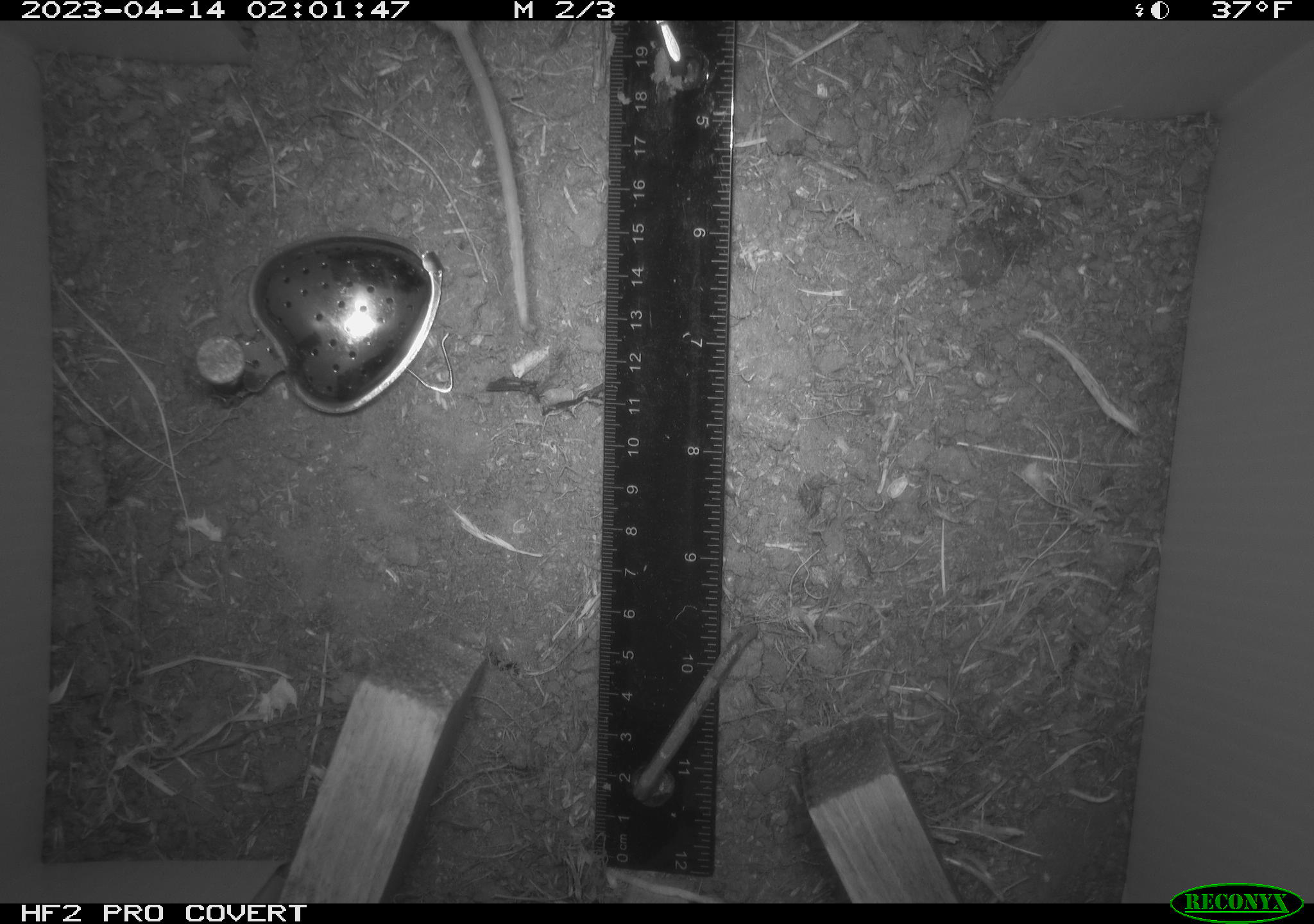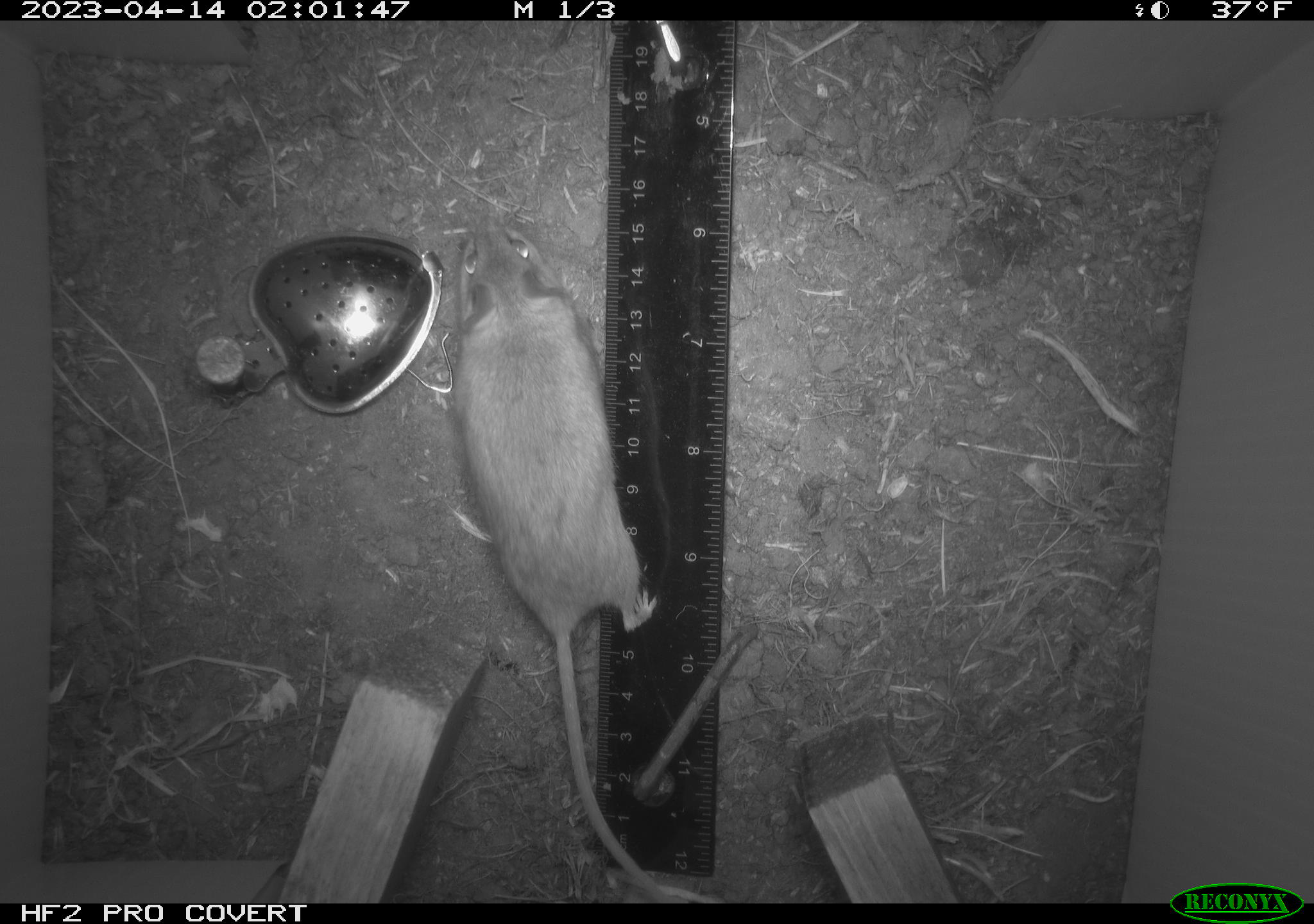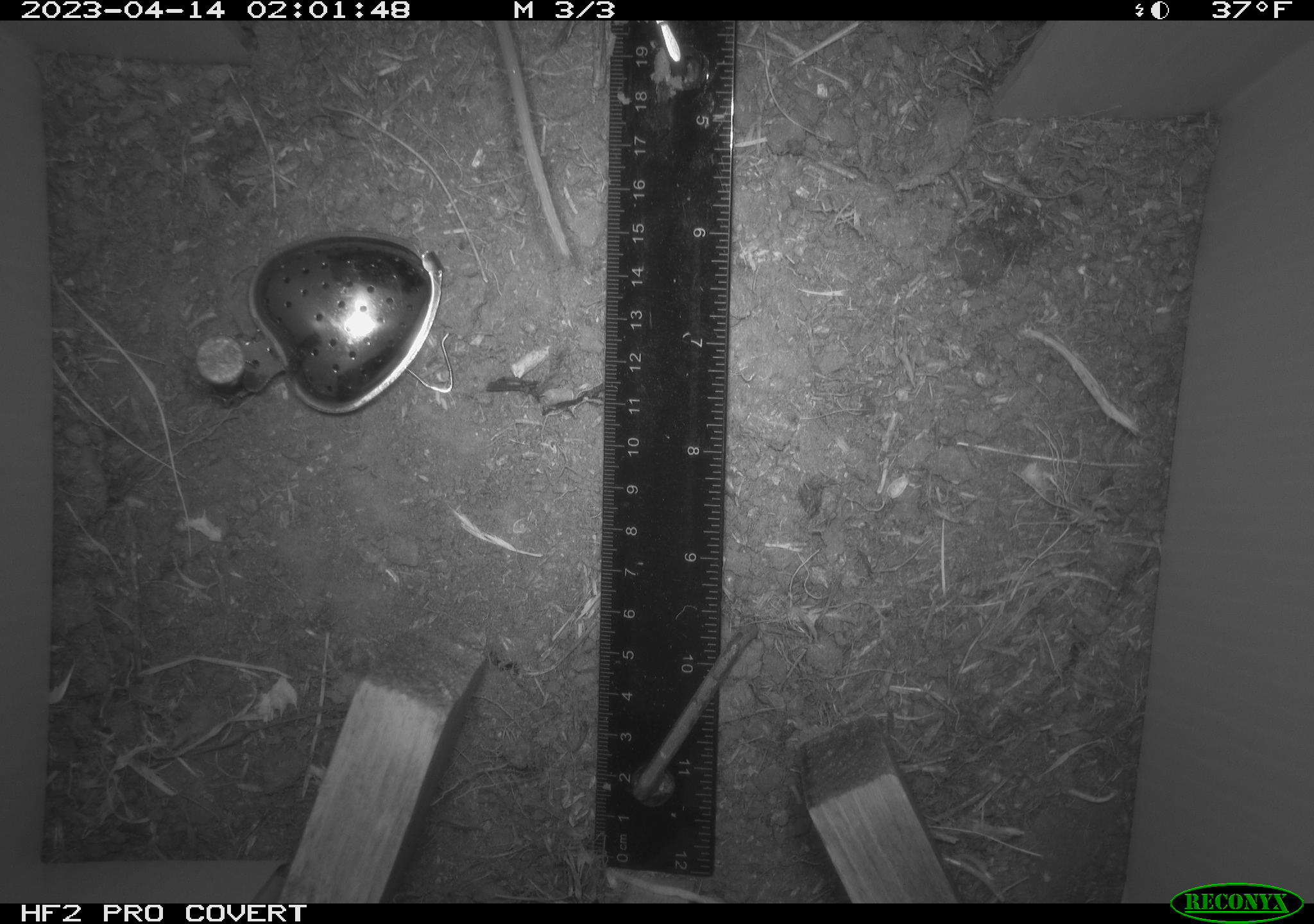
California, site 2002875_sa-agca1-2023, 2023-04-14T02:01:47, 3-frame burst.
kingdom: Animalia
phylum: Chordata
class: Mammalia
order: Rodentia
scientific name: Rodentia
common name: mouse species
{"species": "mouse species (Rodentia)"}